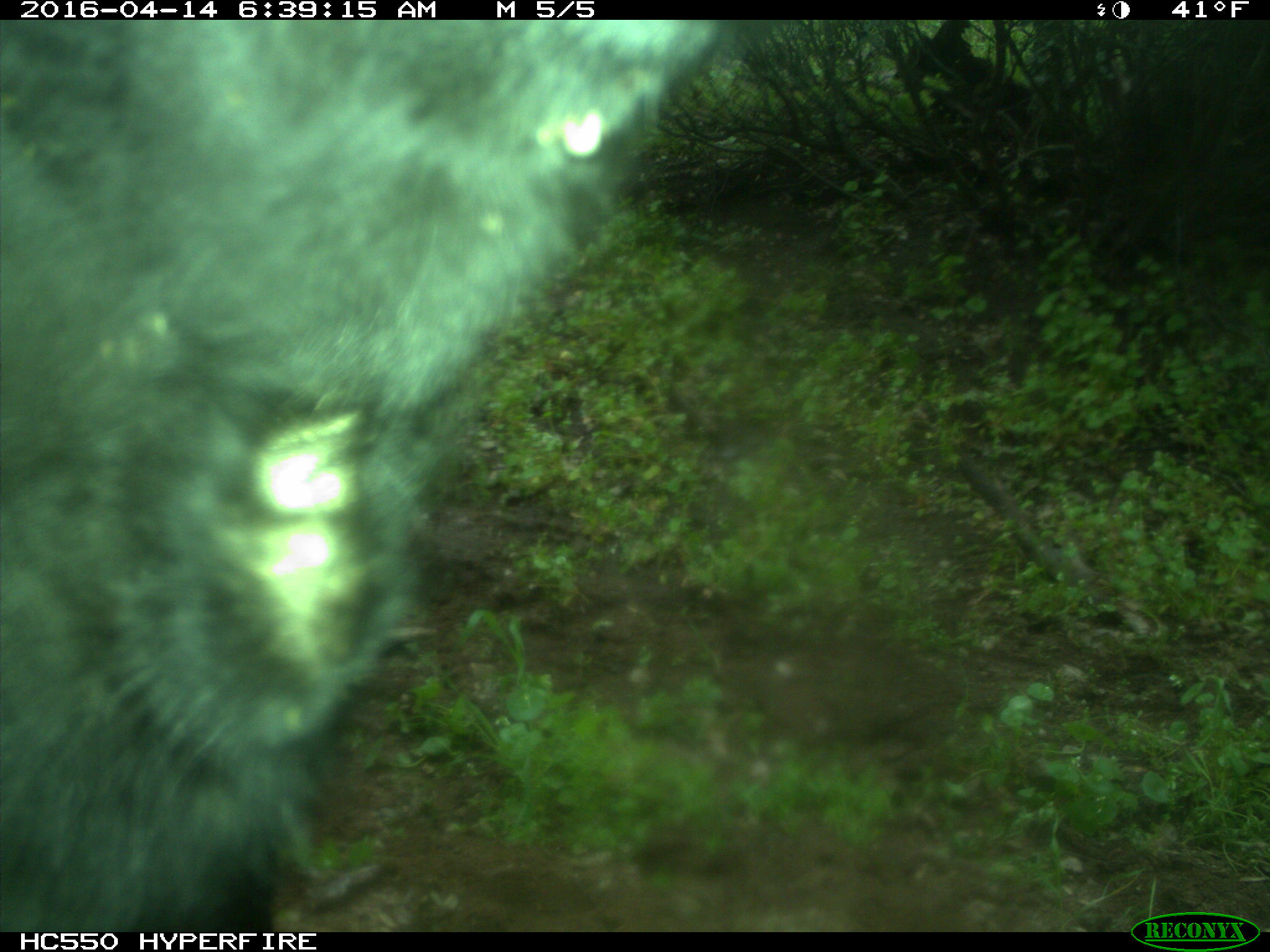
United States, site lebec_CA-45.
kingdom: Animalia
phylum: Chordata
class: Mammalia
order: Artiodactyla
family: Bovidae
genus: Bos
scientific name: Bos taurus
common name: domestic cow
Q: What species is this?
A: Bos taurus (domestic cow).